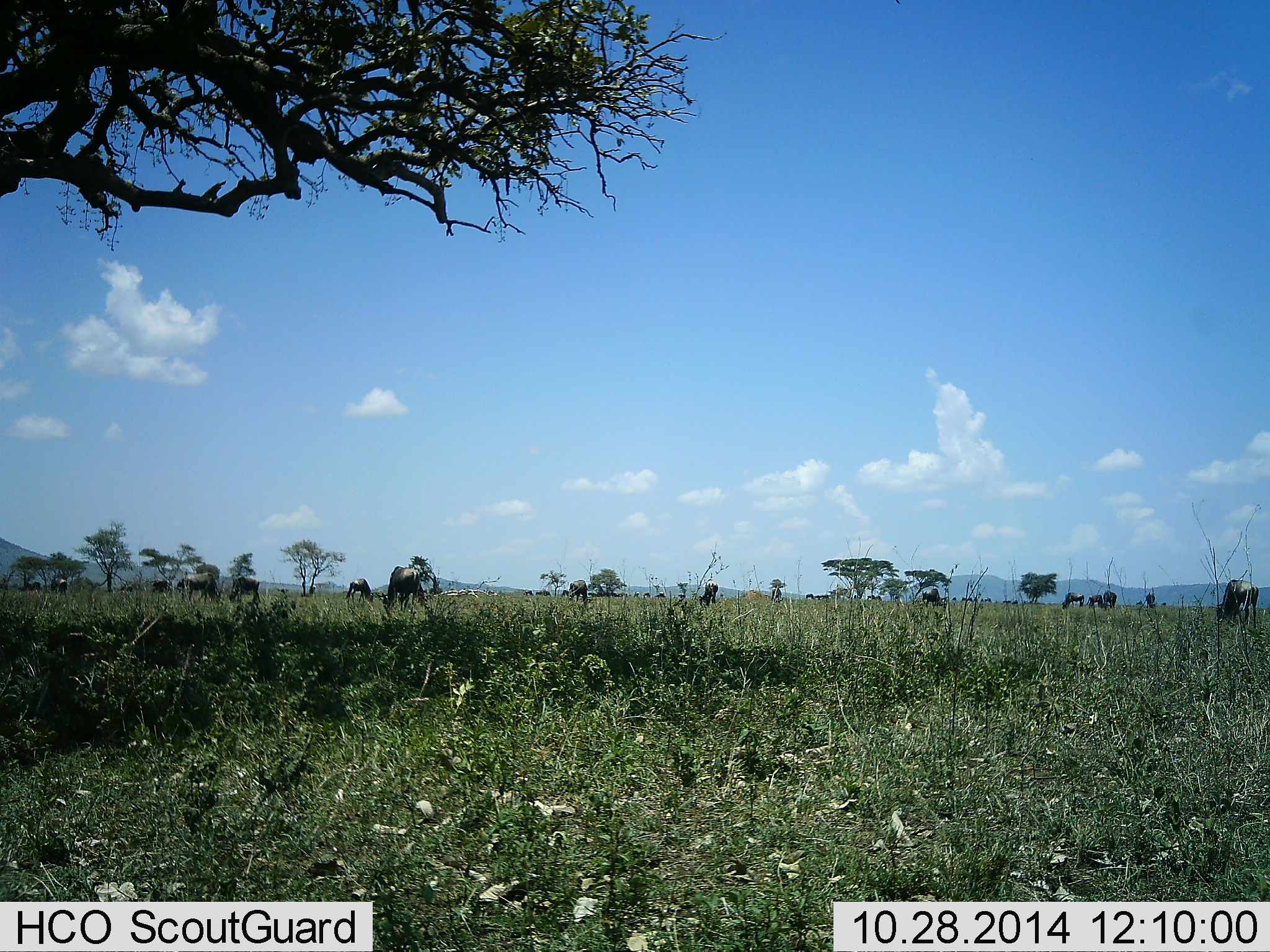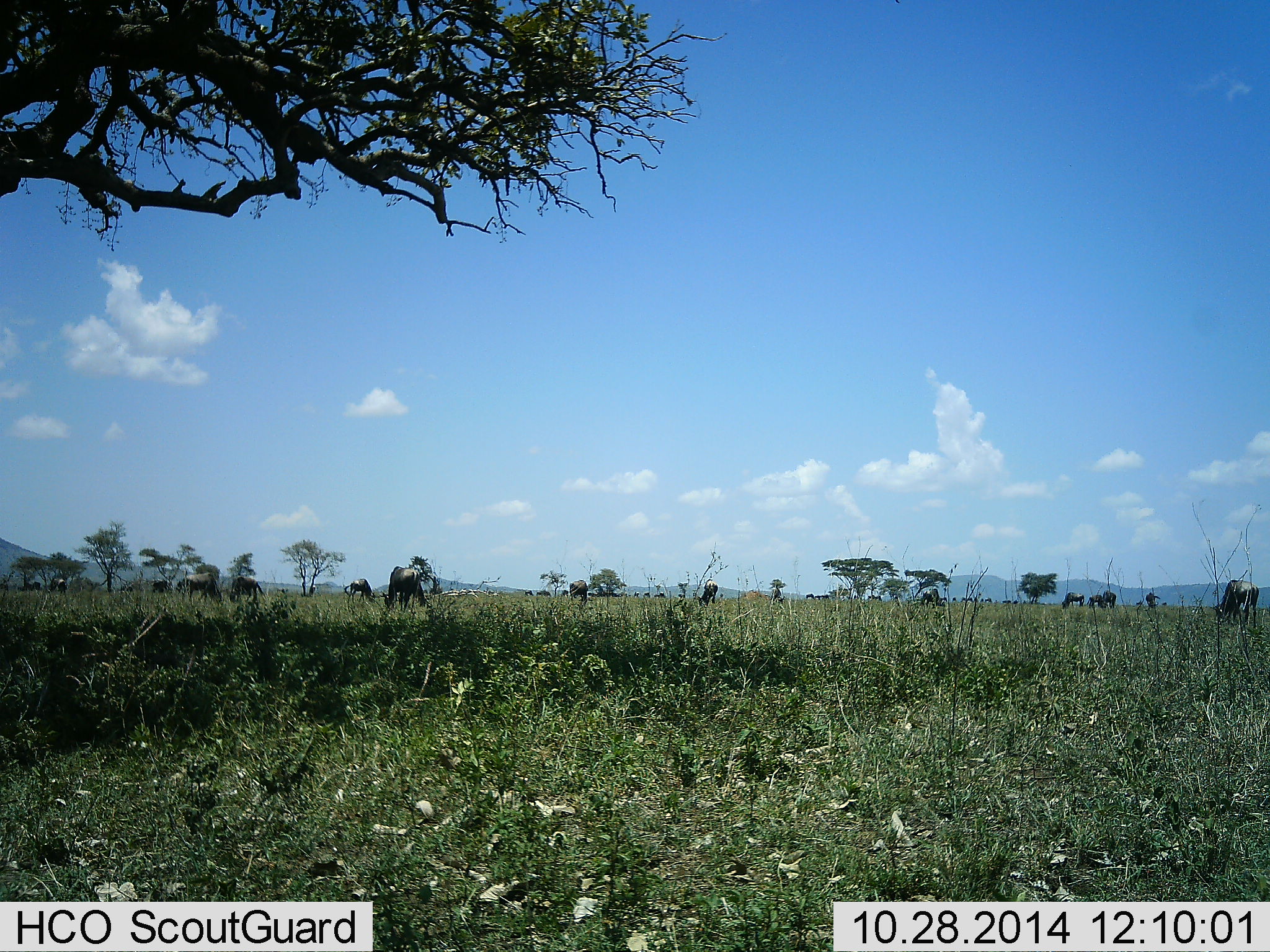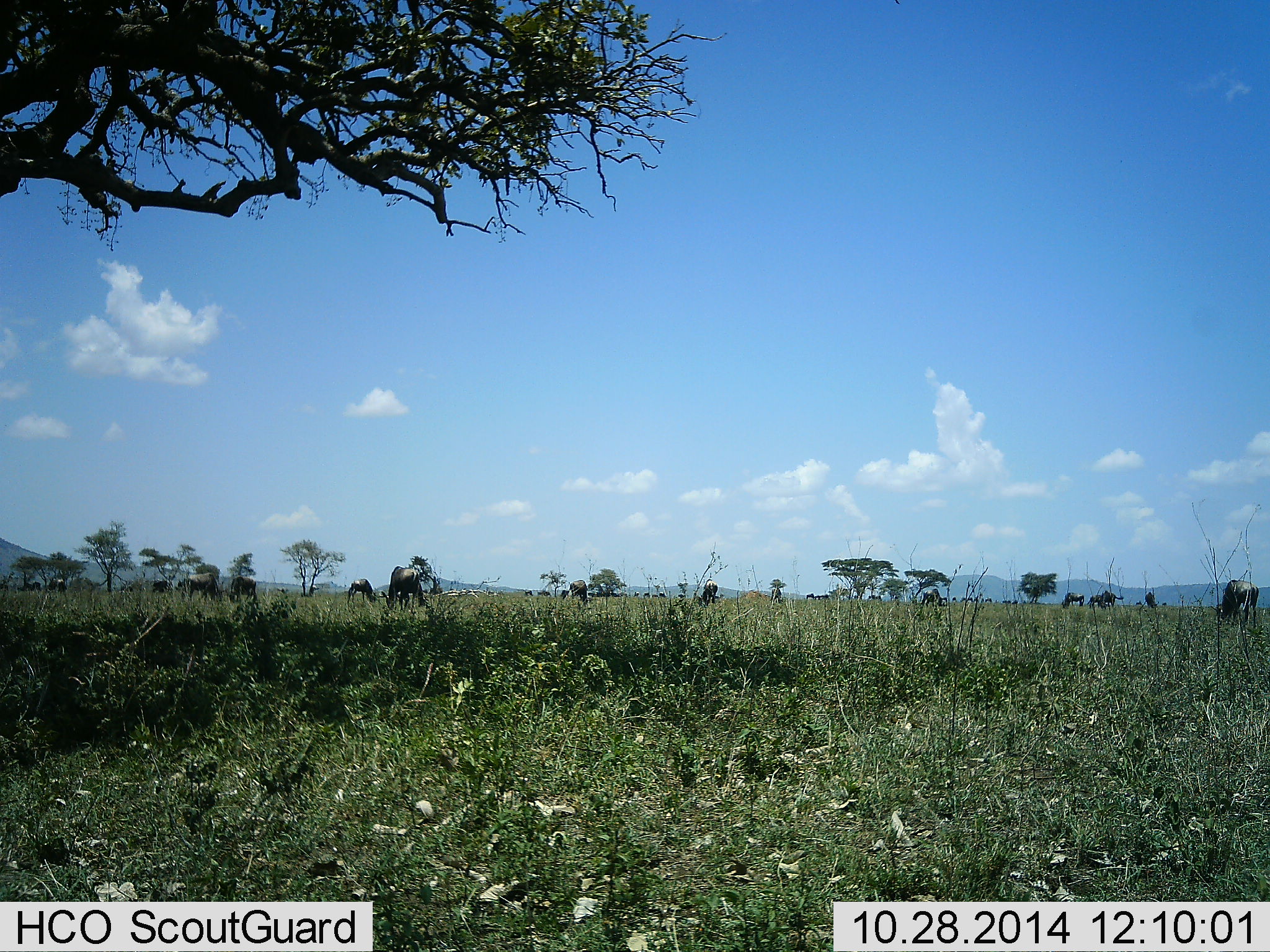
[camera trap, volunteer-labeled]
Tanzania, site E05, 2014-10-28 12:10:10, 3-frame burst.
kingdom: Animalia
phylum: Chordata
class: Mammalia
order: Artiodactyla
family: Bovidae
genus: Connochaetes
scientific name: Connochaetes taurinus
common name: blue wildebeest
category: wildebeest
Wildebeest (blue wildebeest) (Connochaetes taurinus), count 11-50. Behavior (volunteer vote fractions): standing 40%, resting 0%, moving 10%, interacting 0%. Young present (vote fraction): 0%. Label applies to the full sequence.